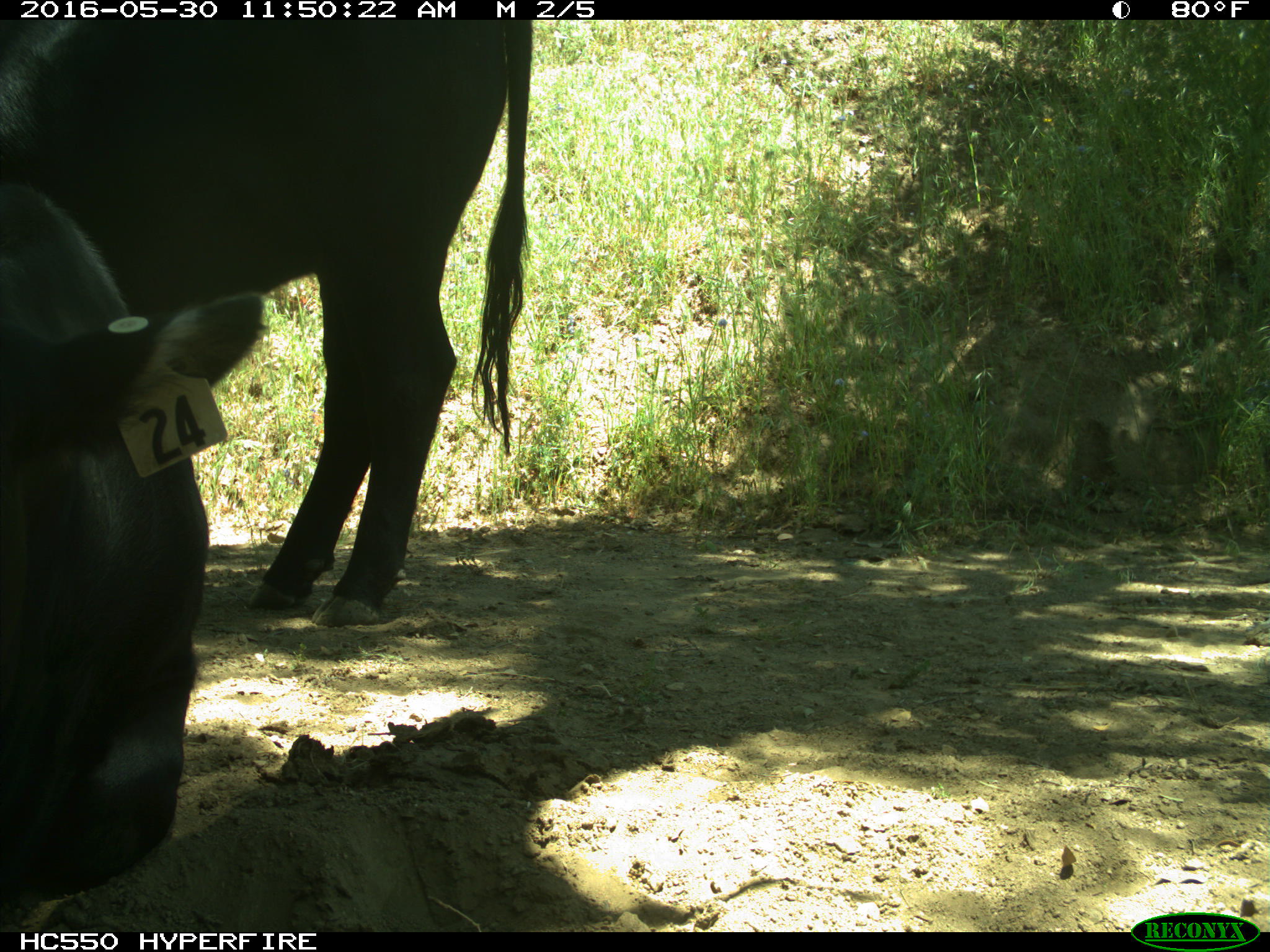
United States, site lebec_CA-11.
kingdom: Animalia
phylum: Chordata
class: Mammalia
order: Artiodactyla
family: Bovidae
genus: Bos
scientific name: Bos taurus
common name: domestic cow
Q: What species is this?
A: Bos taurus (domestic cow).